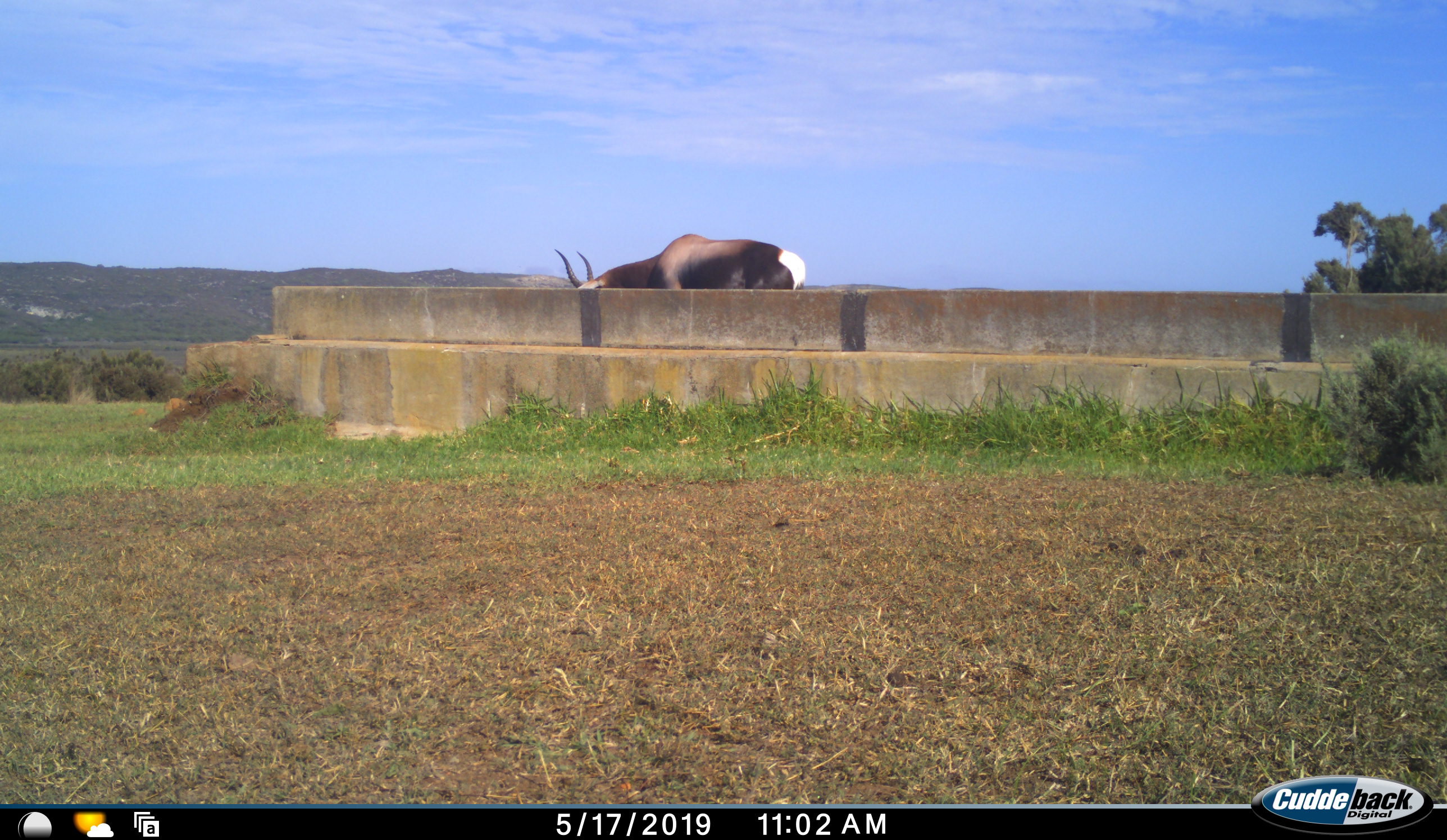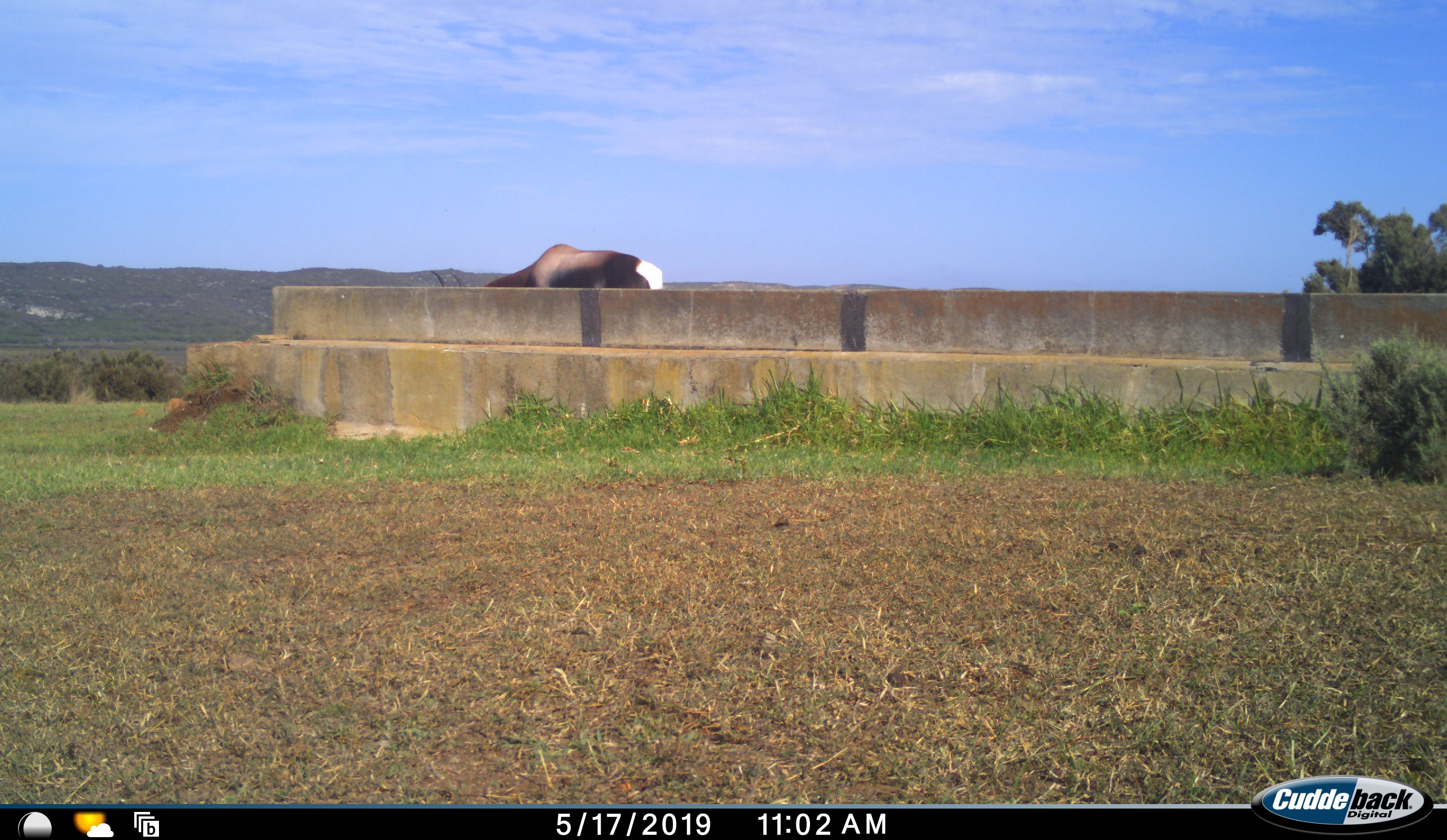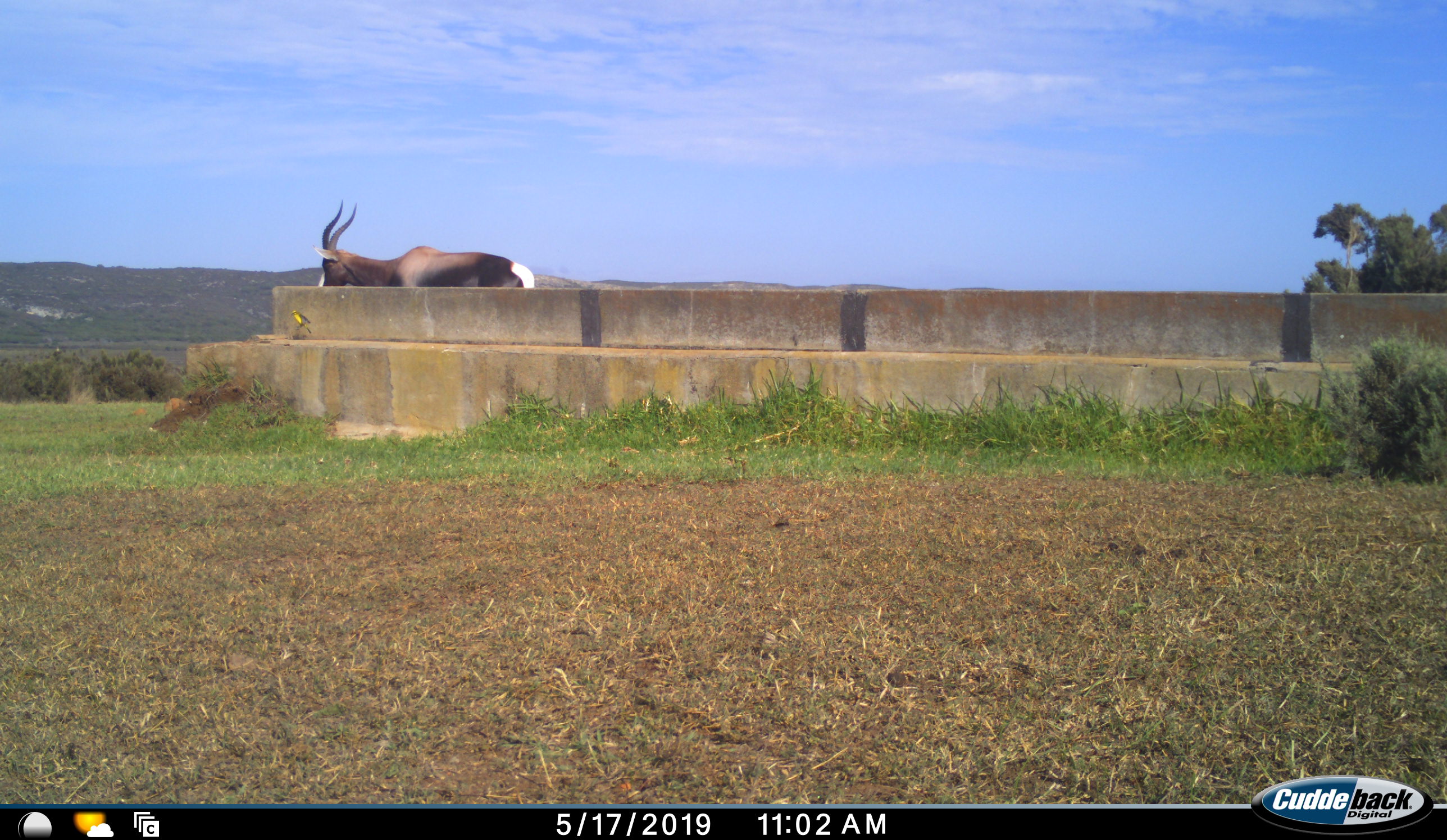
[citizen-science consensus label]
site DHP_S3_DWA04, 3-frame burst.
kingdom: Animalia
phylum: Chordata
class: Mammalia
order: Artiodactyla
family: Bovidae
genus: Damaliscus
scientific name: Damaliscus pygargus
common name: bontebok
Bontebok (Damaliscus pygargus), count 1. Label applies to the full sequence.